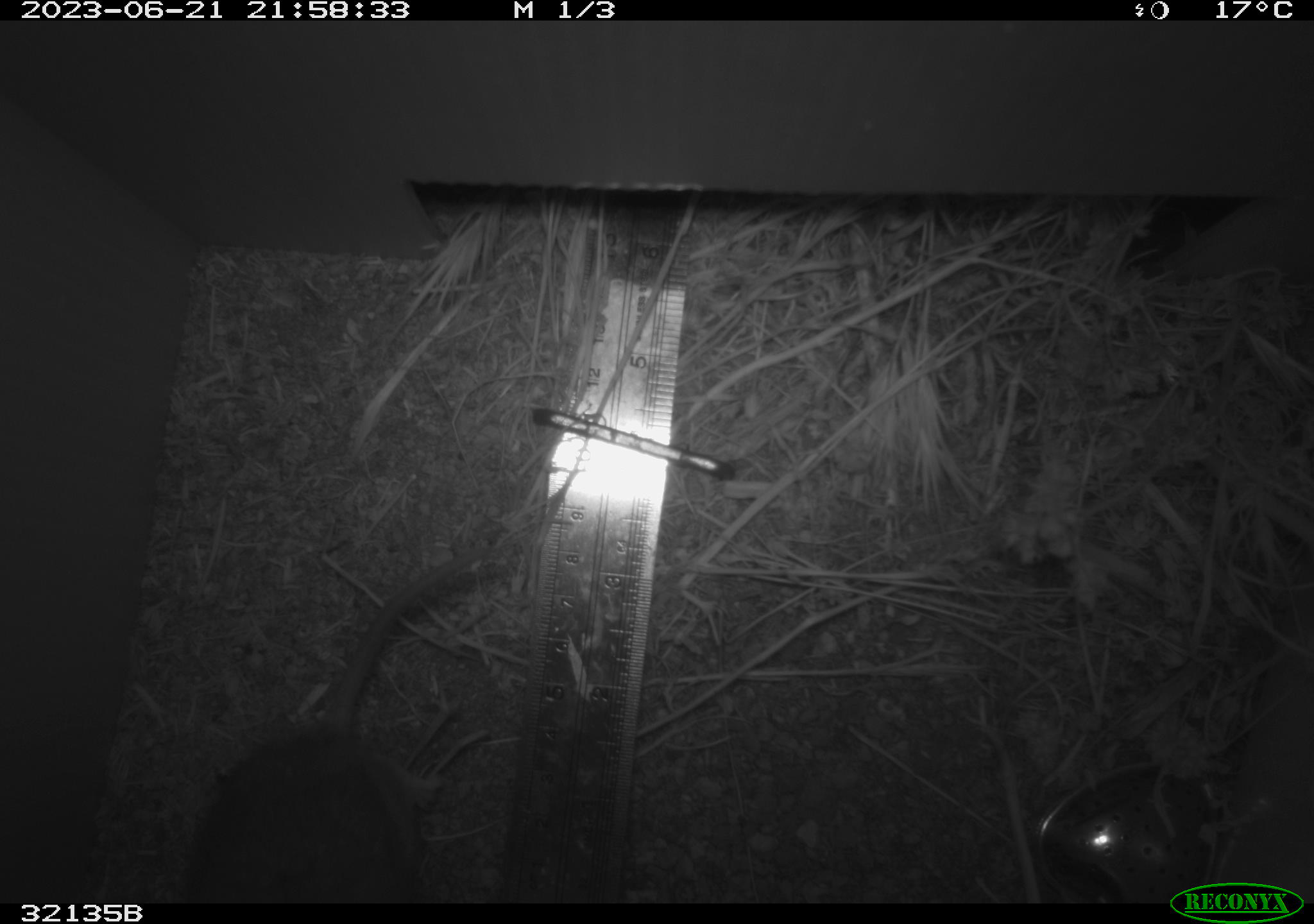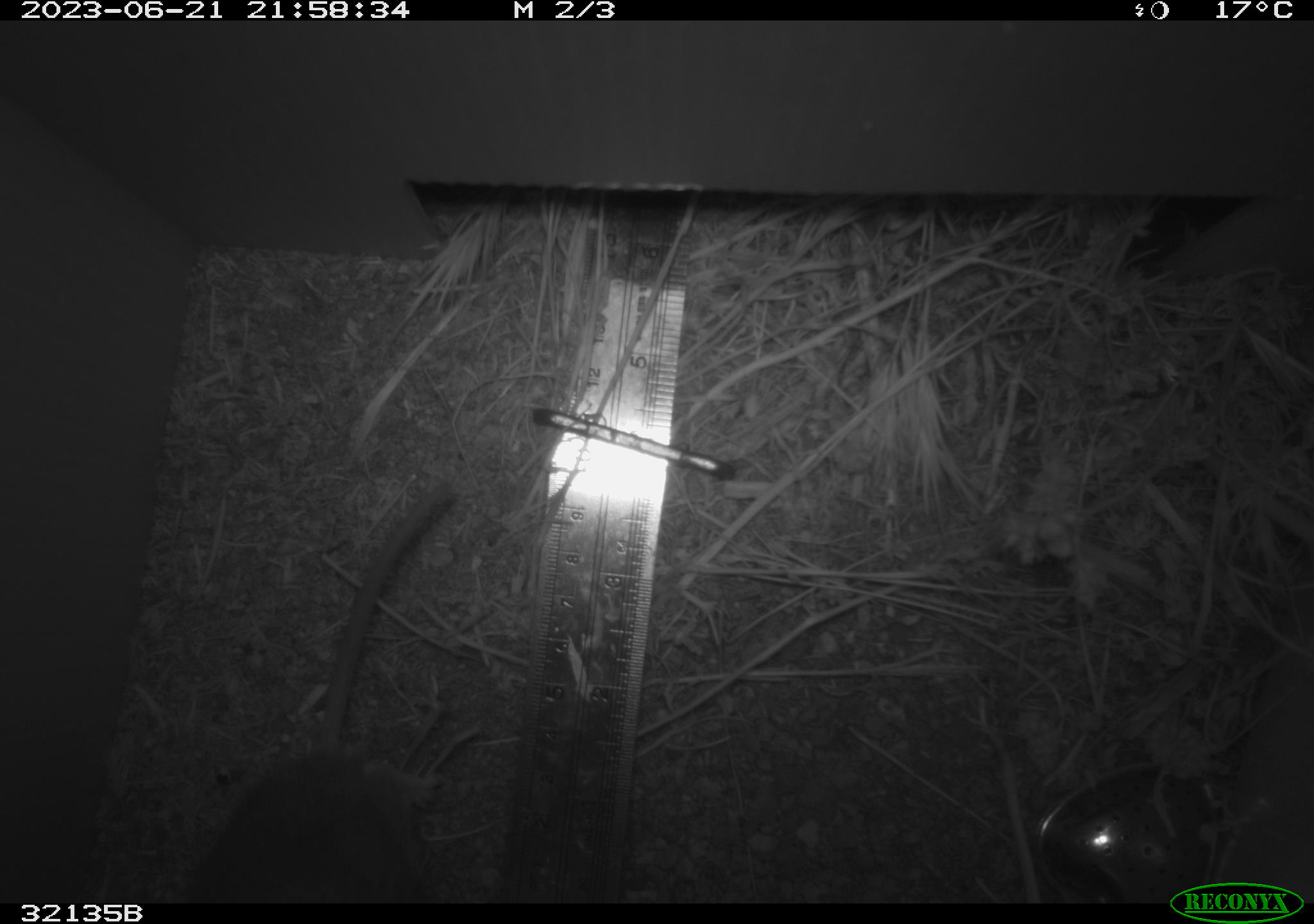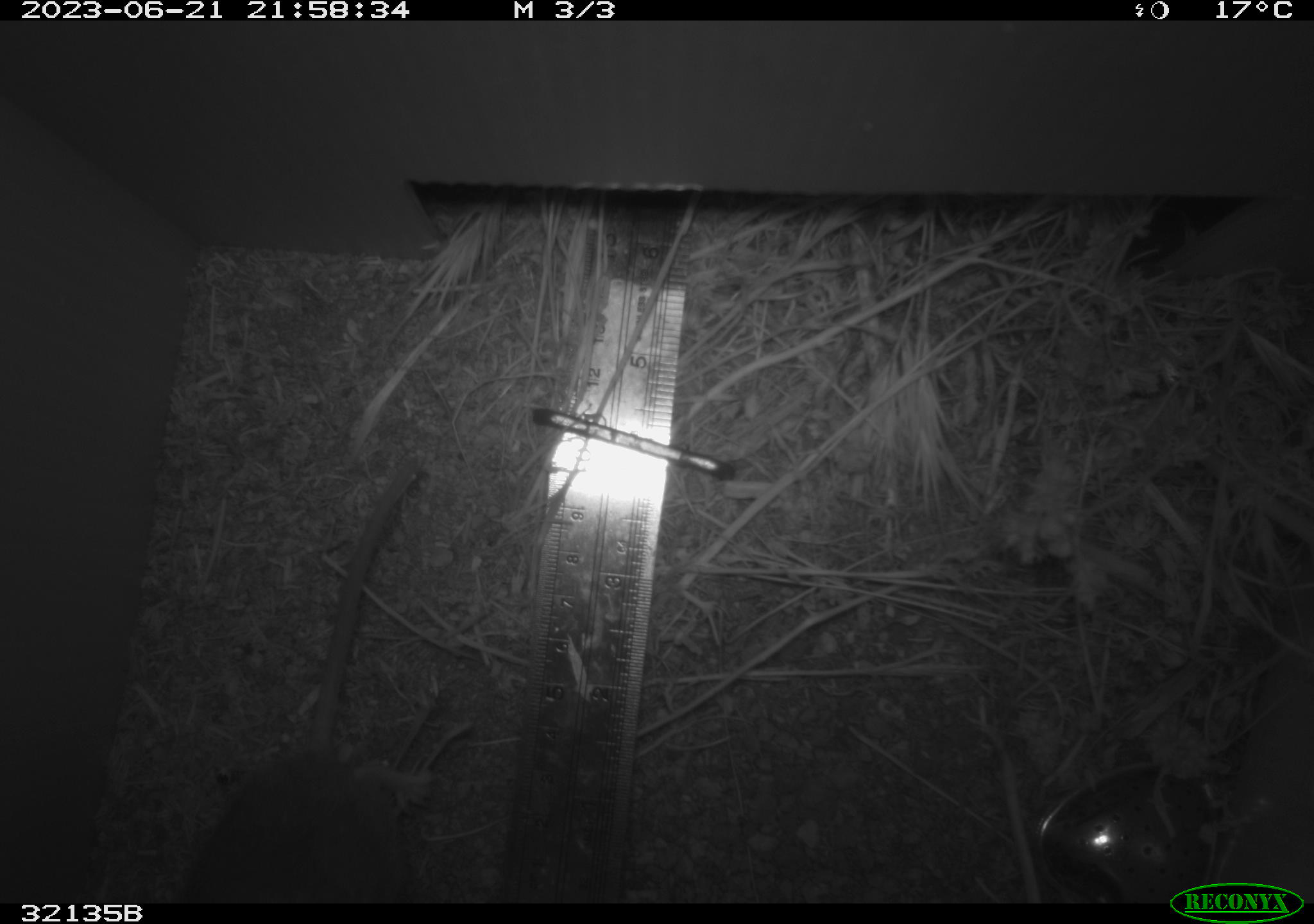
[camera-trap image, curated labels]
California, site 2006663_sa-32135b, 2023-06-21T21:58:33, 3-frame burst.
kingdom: Animalia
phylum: Chordata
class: Mammalia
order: Rodentia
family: Cricetidae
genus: Neotoma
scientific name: Neotoma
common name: pack rat or woodrat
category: neotoma species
Neotoma species (pack rat or woodrat) (Neotoma).